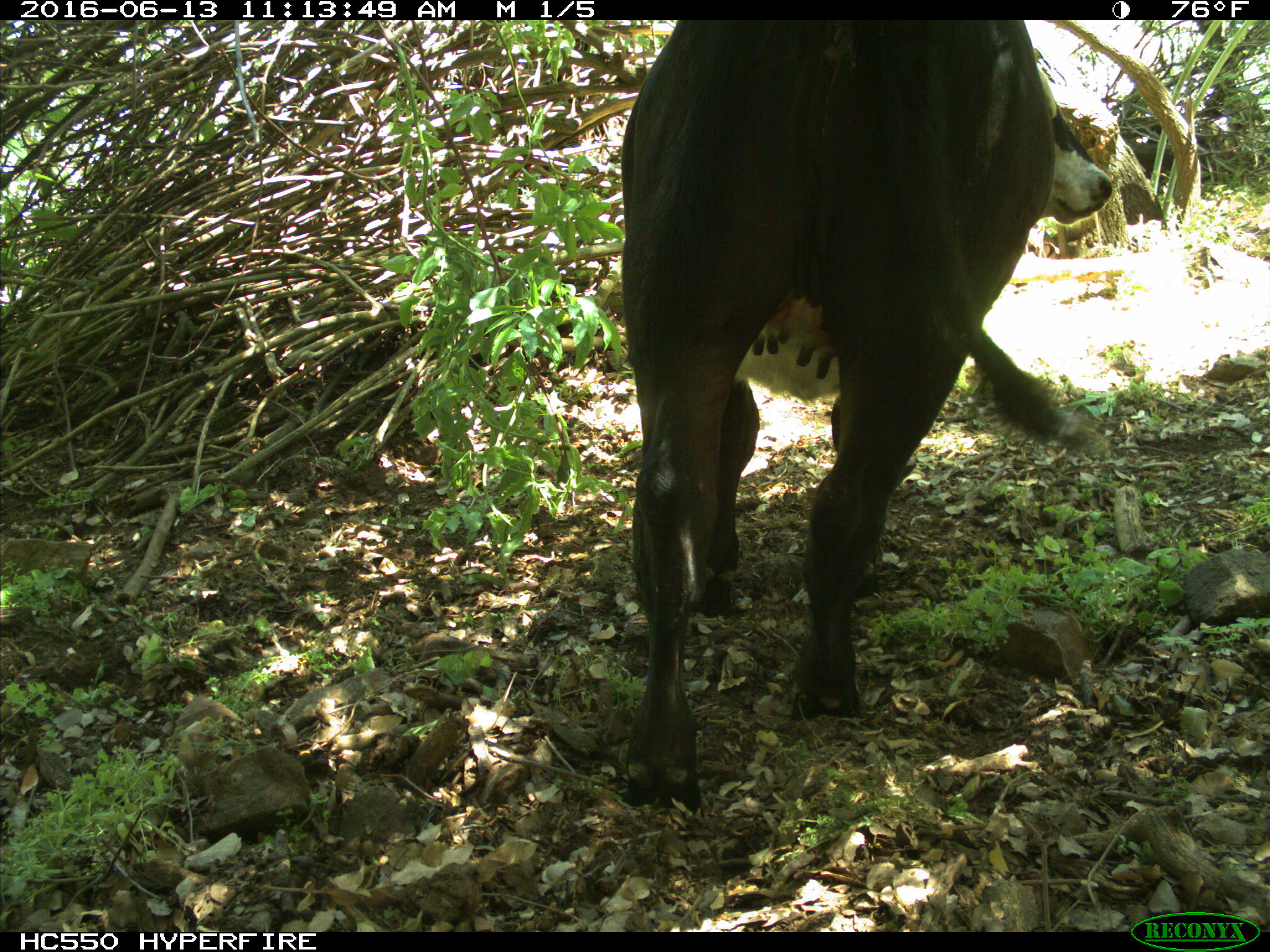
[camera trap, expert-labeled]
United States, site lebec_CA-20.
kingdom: Animalia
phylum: Chordata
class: Mammalia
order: Artiodactyla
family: Bovidae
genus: Bos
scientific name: Bos taurus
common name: domestic cow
Bos taurus (domestic cow).